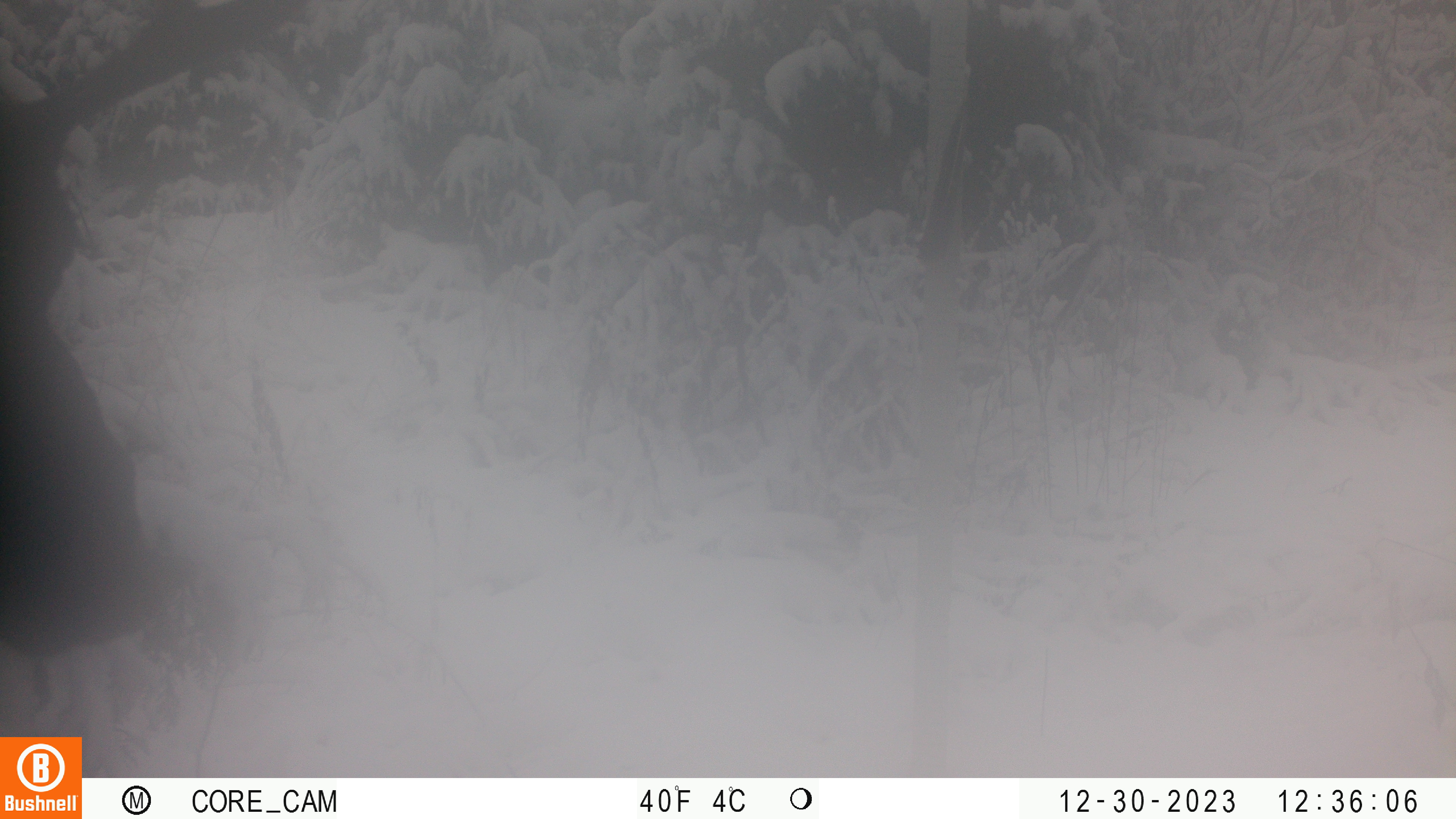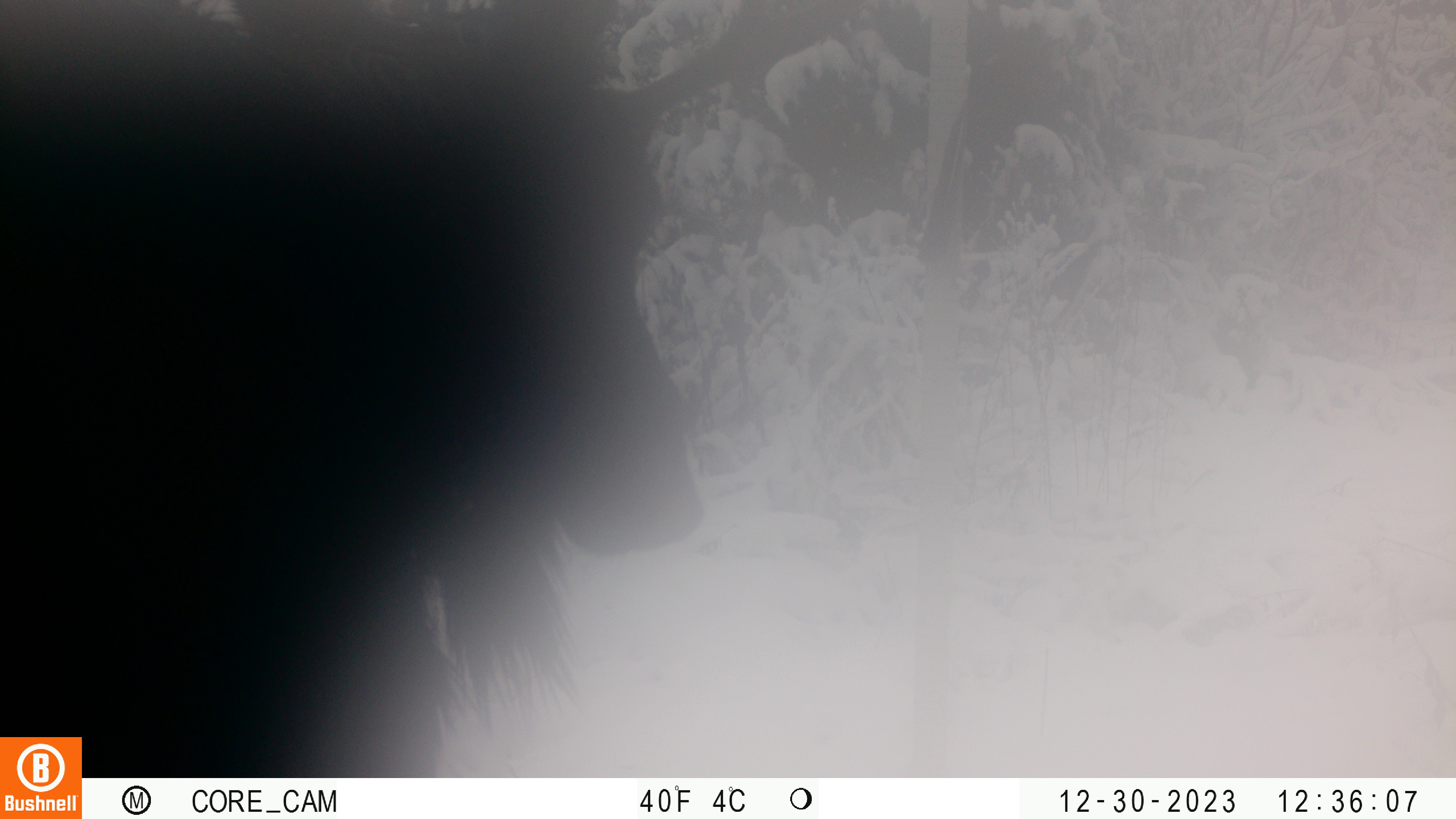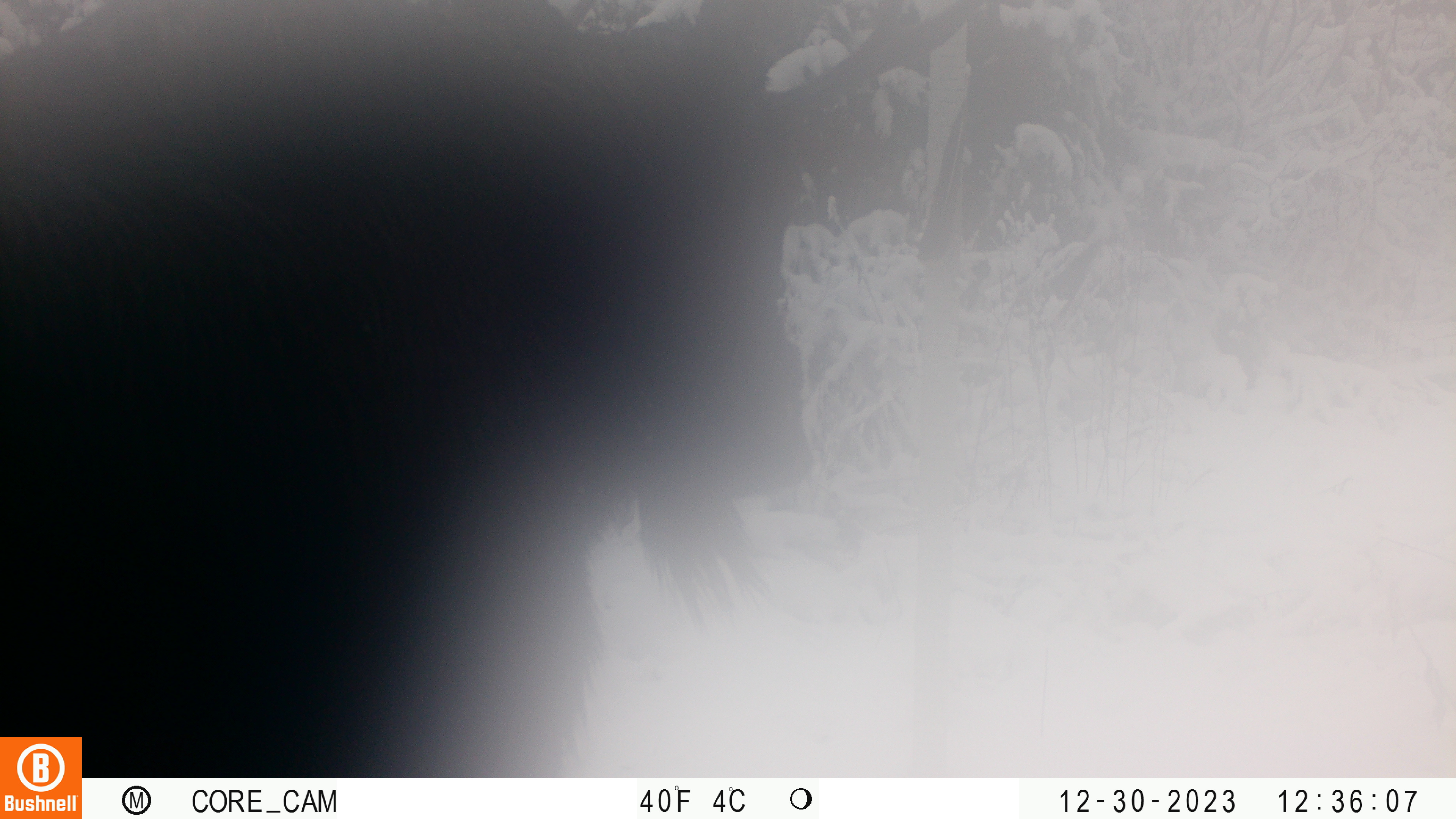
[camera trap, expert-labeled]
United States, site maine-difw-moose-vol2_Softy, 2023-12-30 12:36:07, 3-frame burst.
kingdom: Animalia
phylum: Chordata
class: Mammalia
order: Artiodactyla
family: Cervidae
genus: Alces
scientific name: Alces alces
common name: moose